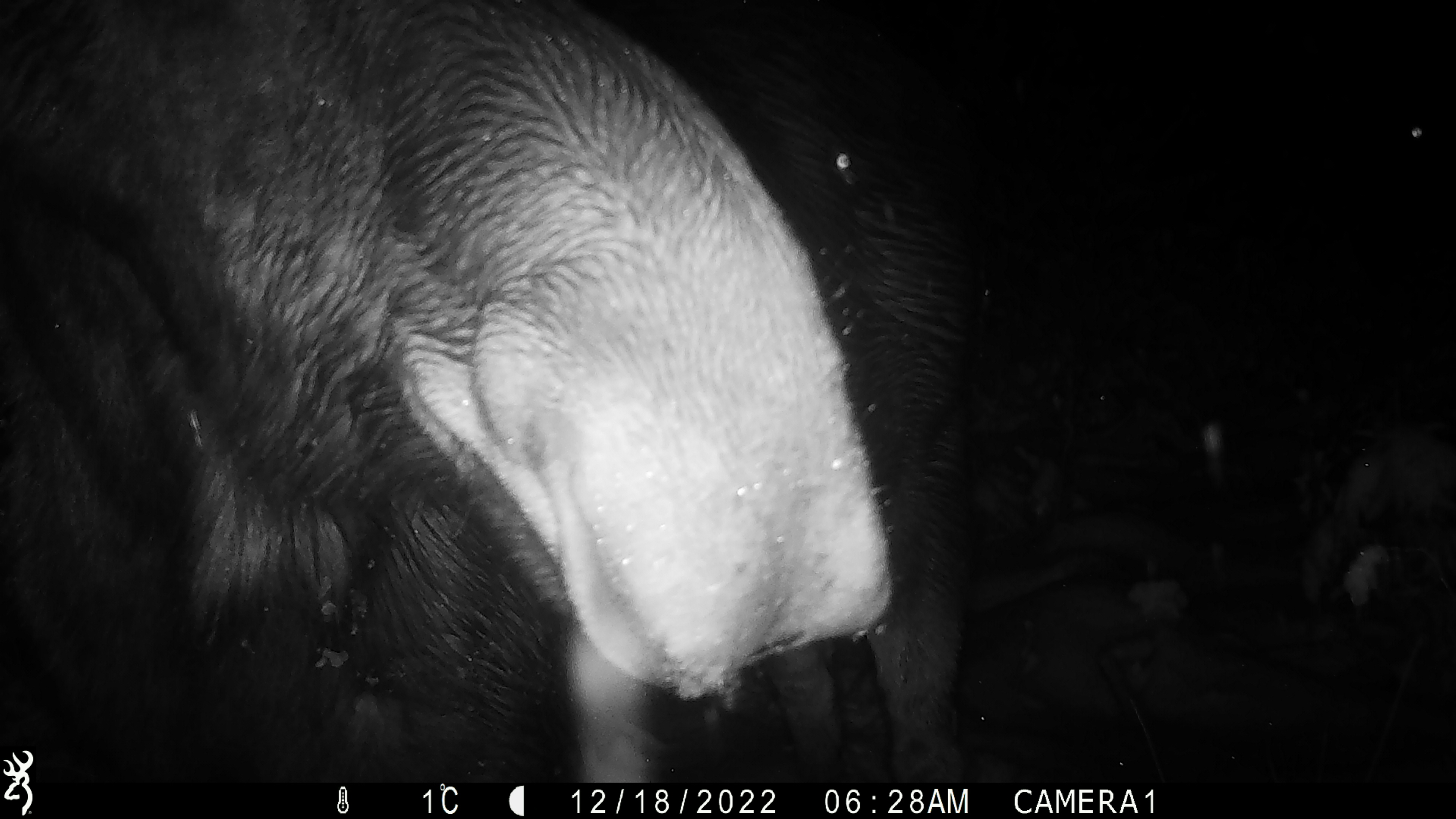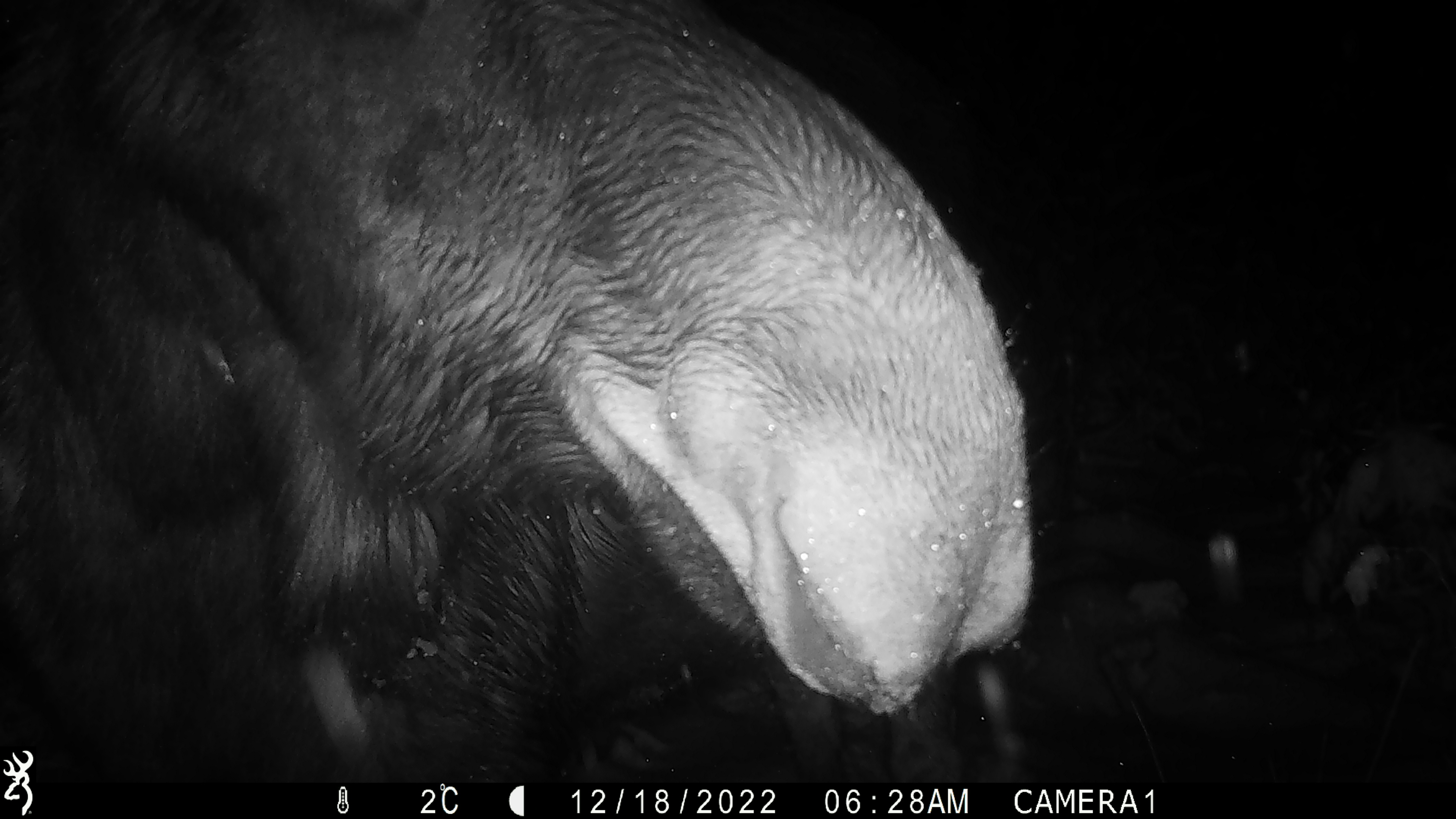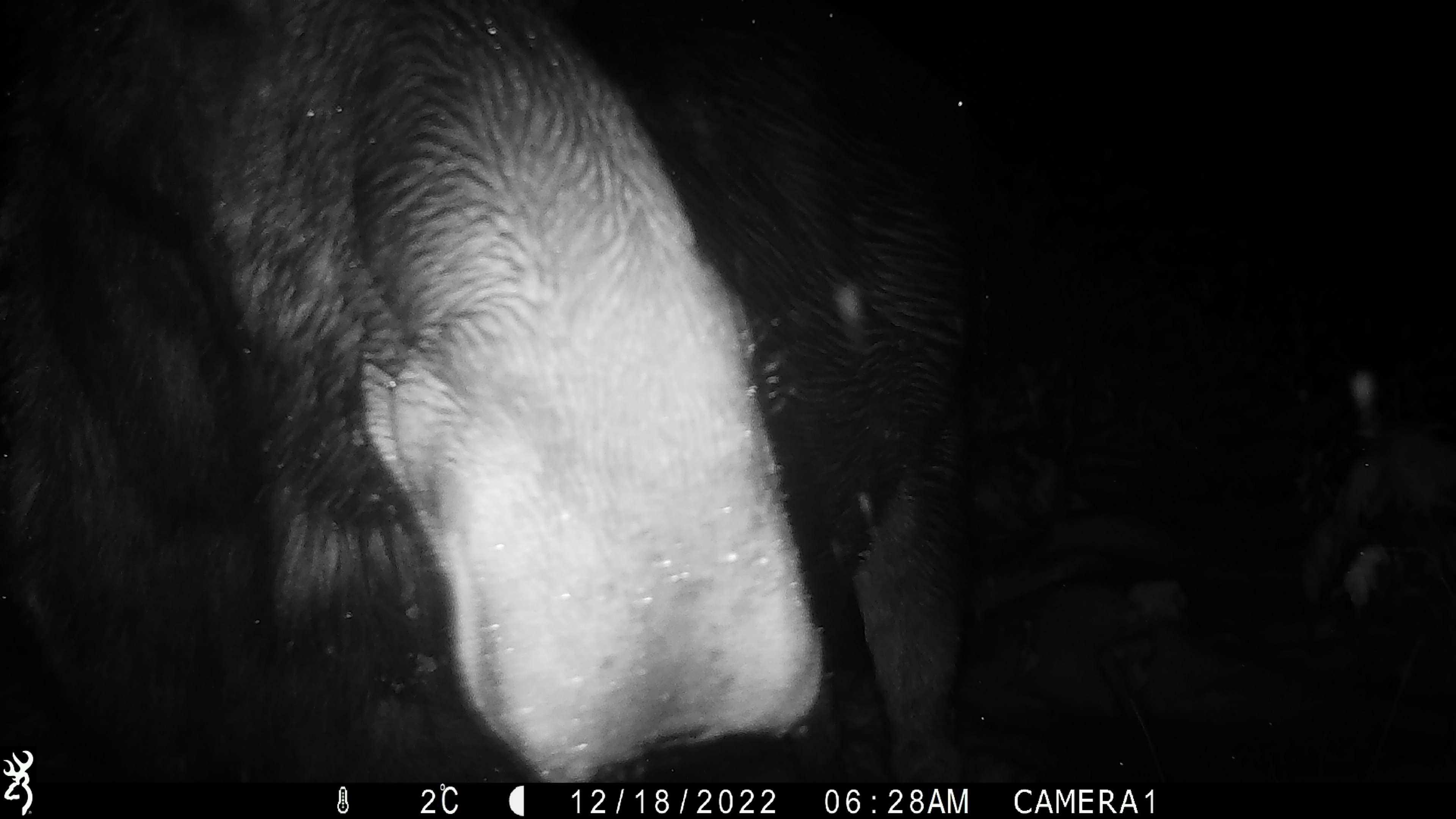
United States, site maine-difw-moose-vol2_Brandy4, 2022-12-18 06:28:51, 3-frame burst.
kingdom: Animalia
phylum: Chordata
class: Mammalia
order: Artiodactyla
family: Cervidae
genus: Alces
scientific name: Alces alces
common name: moose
Moose (Alces alces).